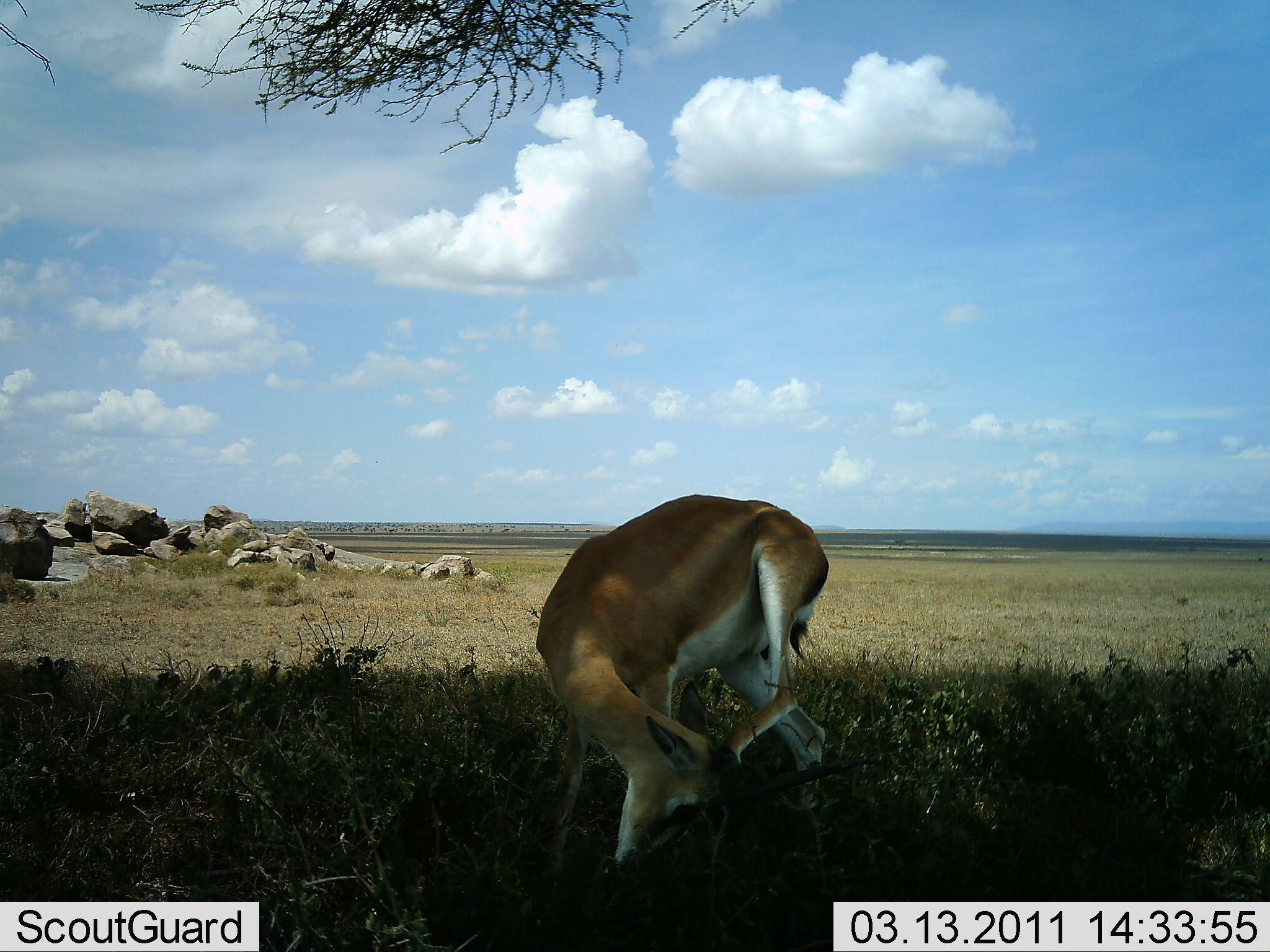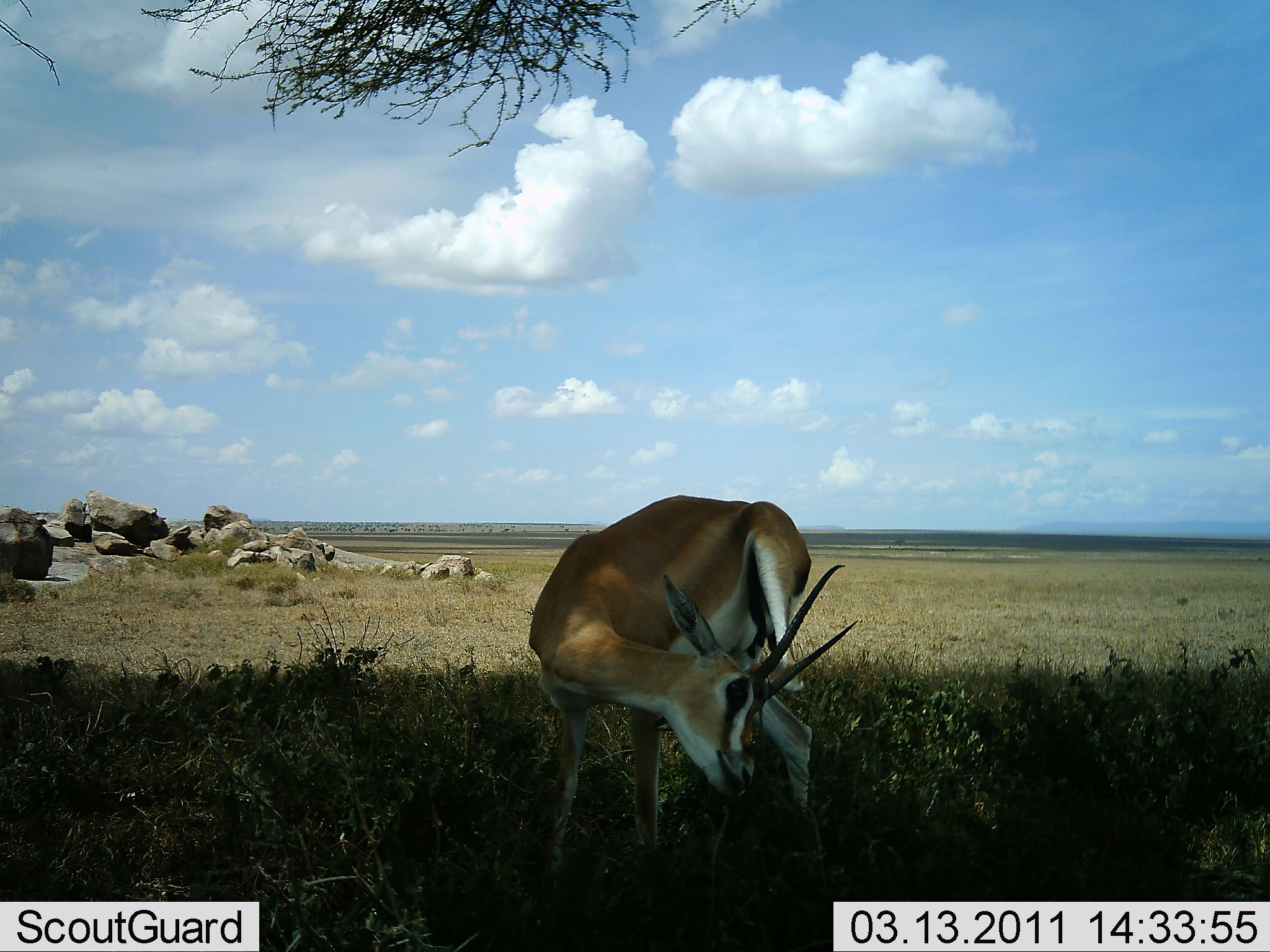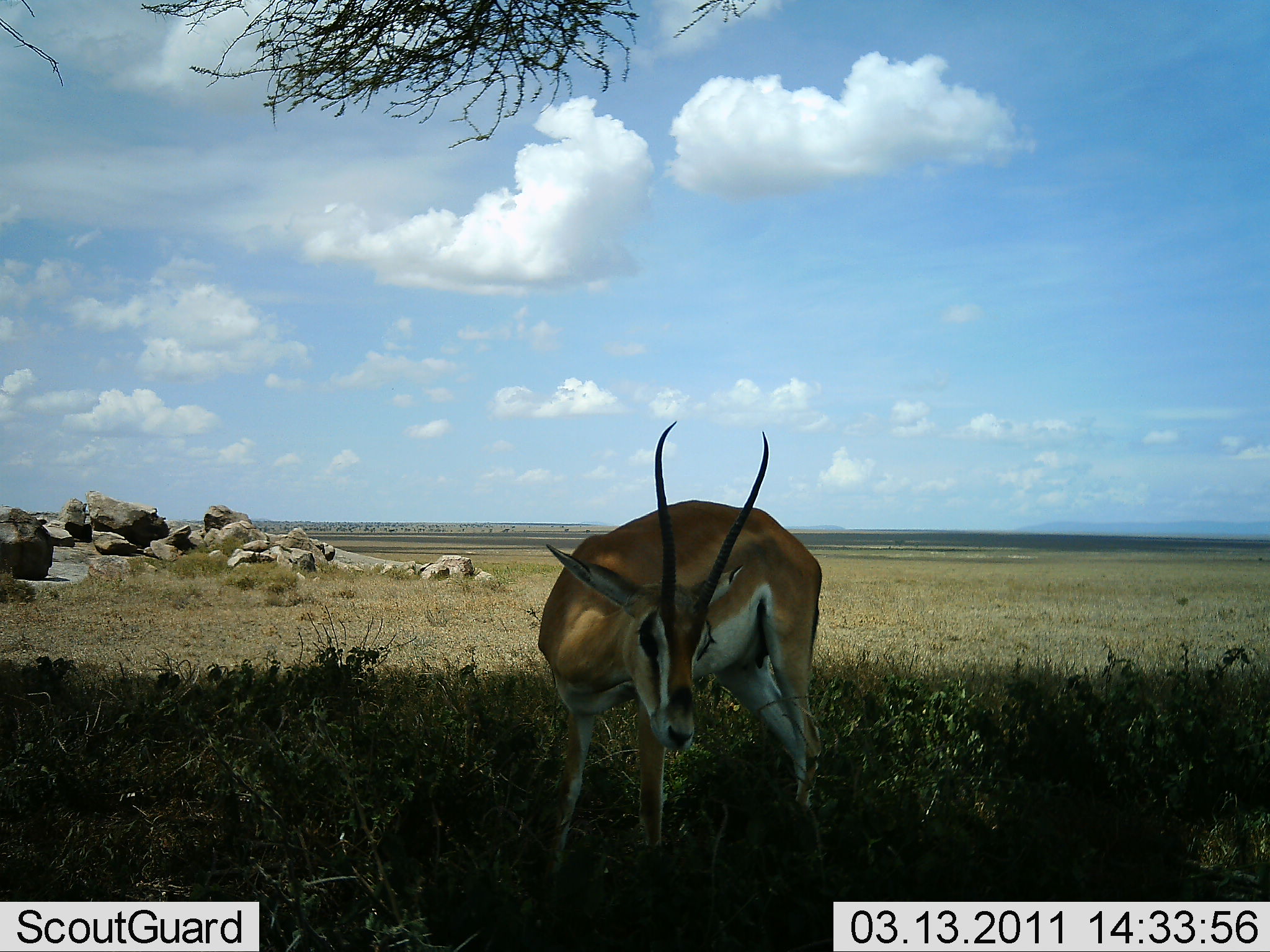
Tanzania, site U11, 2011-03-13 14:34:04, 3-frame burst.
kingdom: Animalia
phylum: Chordata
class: Mammalia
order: Artiodactyla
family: Bovidae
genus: Nanger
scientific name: Nanger granti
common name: grant's gazelle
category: gazellegrants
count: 1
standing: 80%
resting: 10%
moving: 10%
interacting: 0%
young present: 0%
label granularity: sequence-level